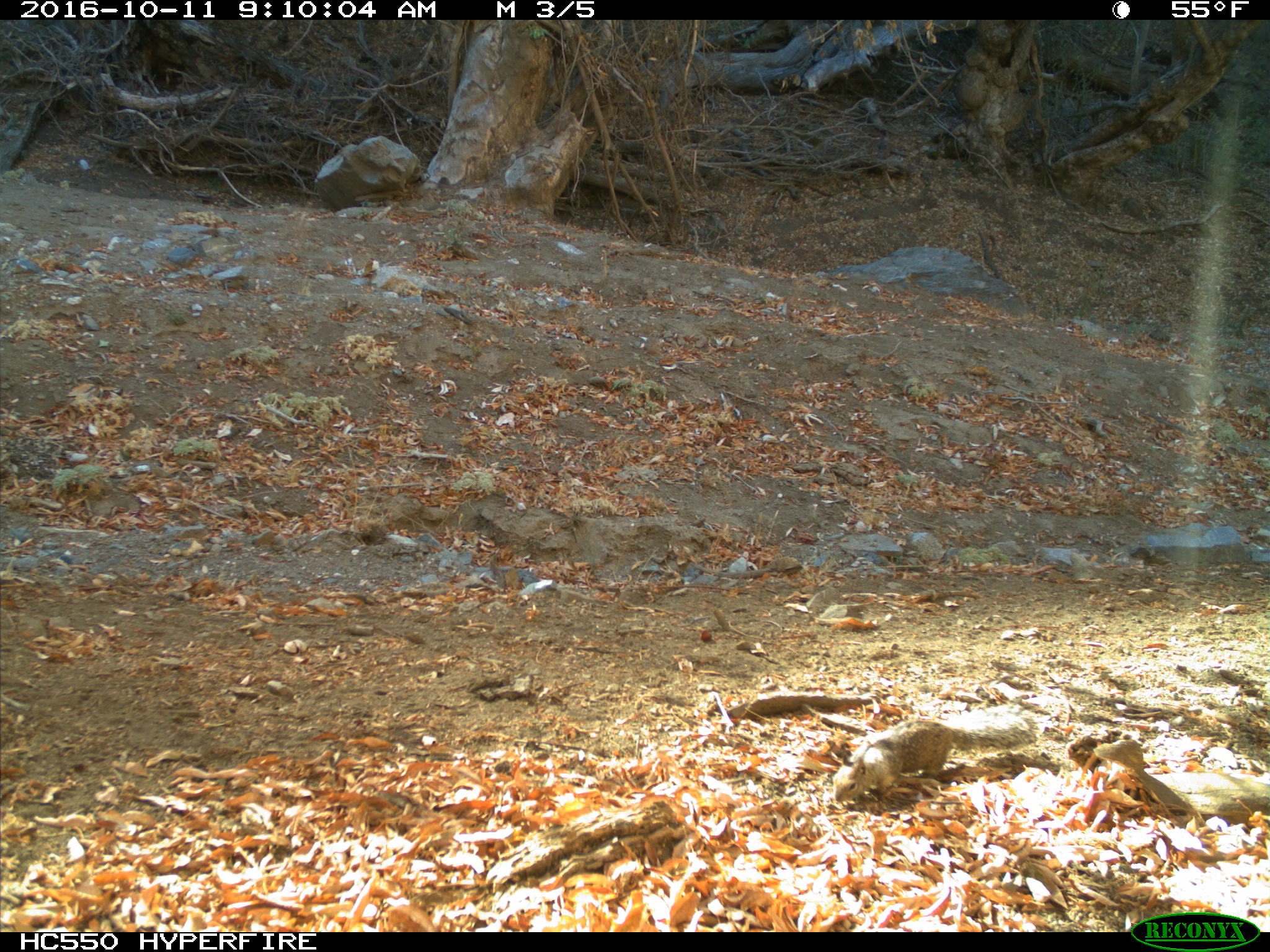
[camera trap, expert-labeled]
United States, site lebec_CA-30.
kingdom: Animalia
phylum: Chordata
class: Mammalia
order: Rodentia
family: Sciuridae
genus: Otospermophilus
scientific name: Otospermophilus beecheyi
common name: california ground squirrel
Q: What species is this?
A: Otospermophilus beecheyi (california ground squirrel).